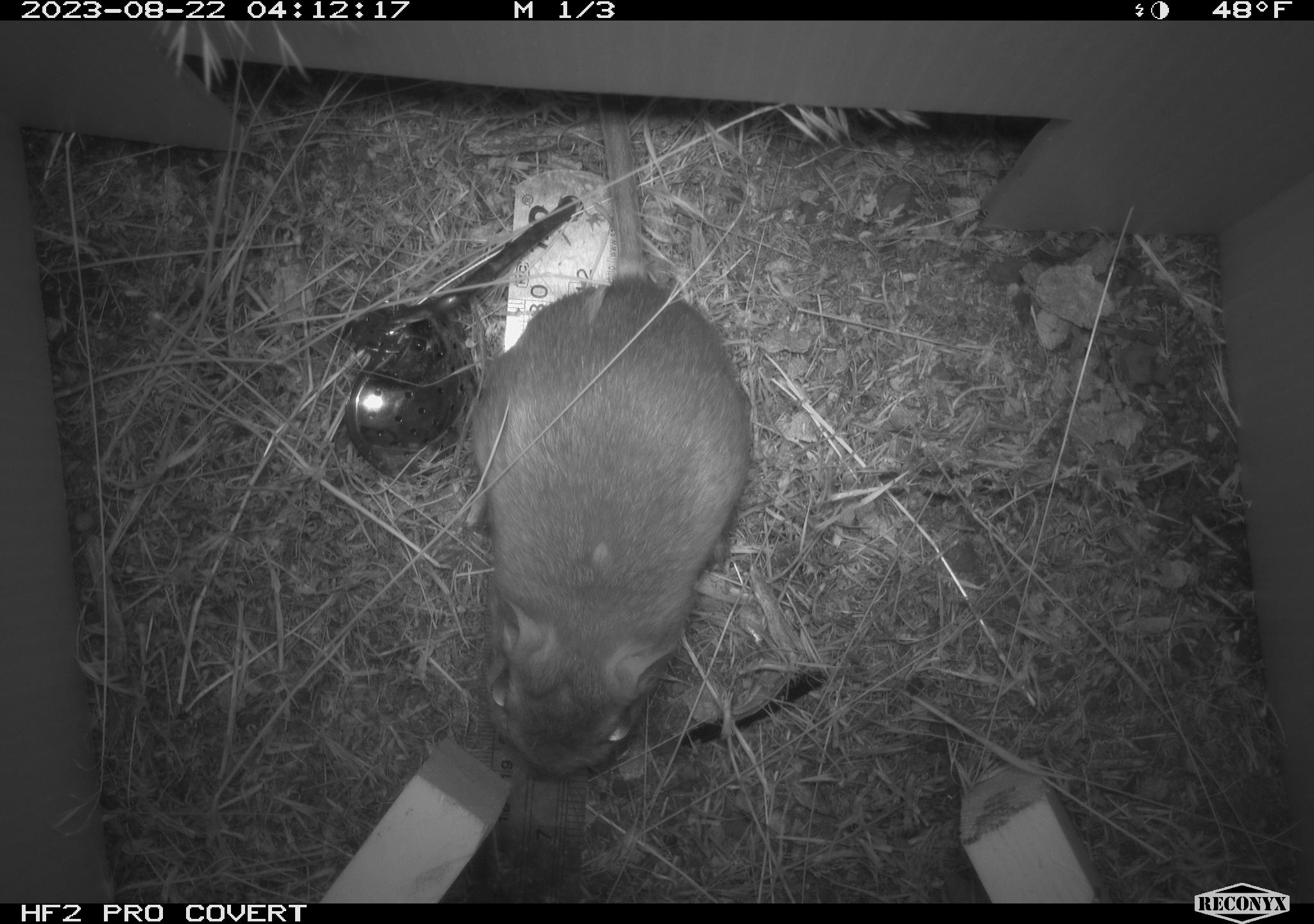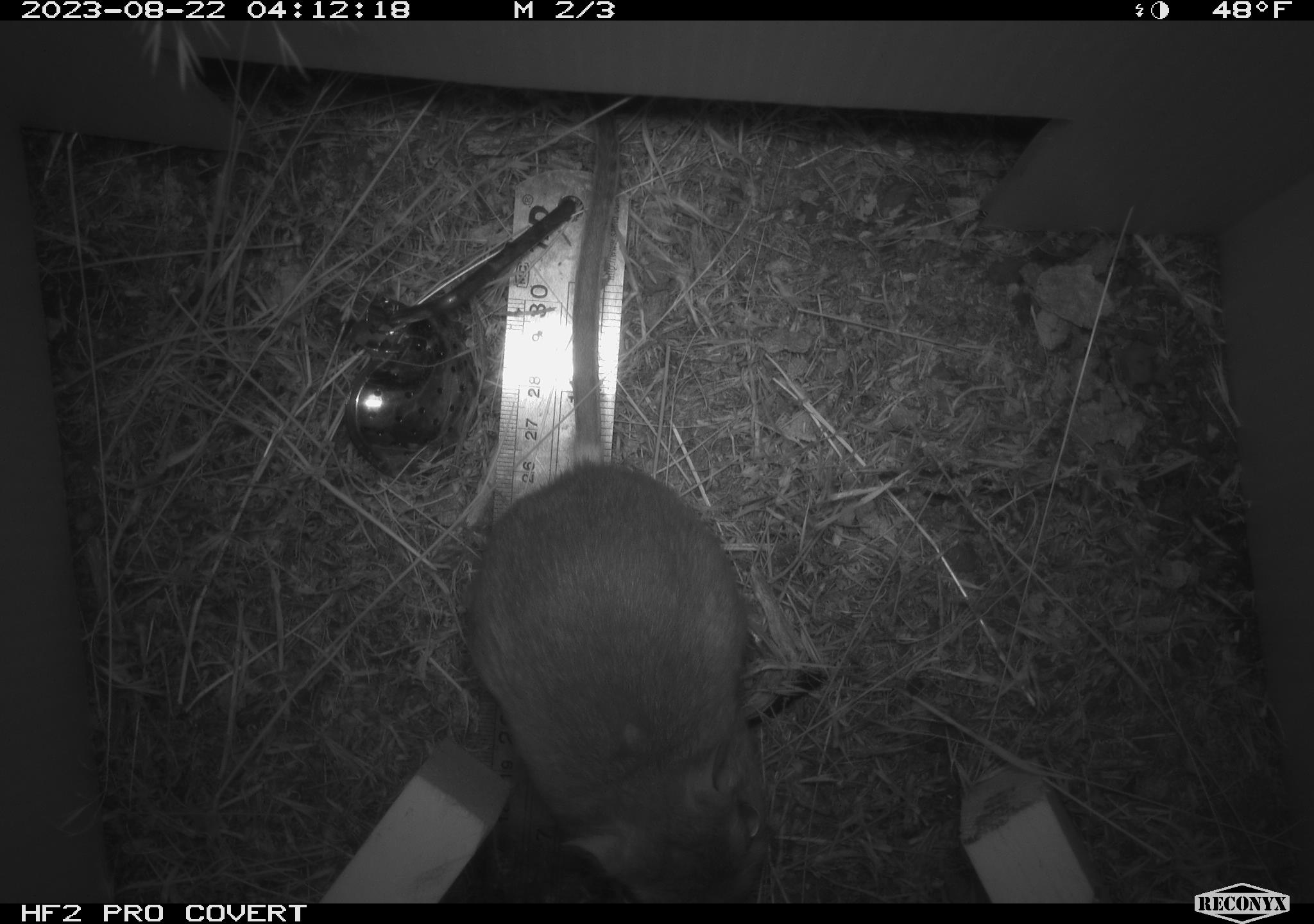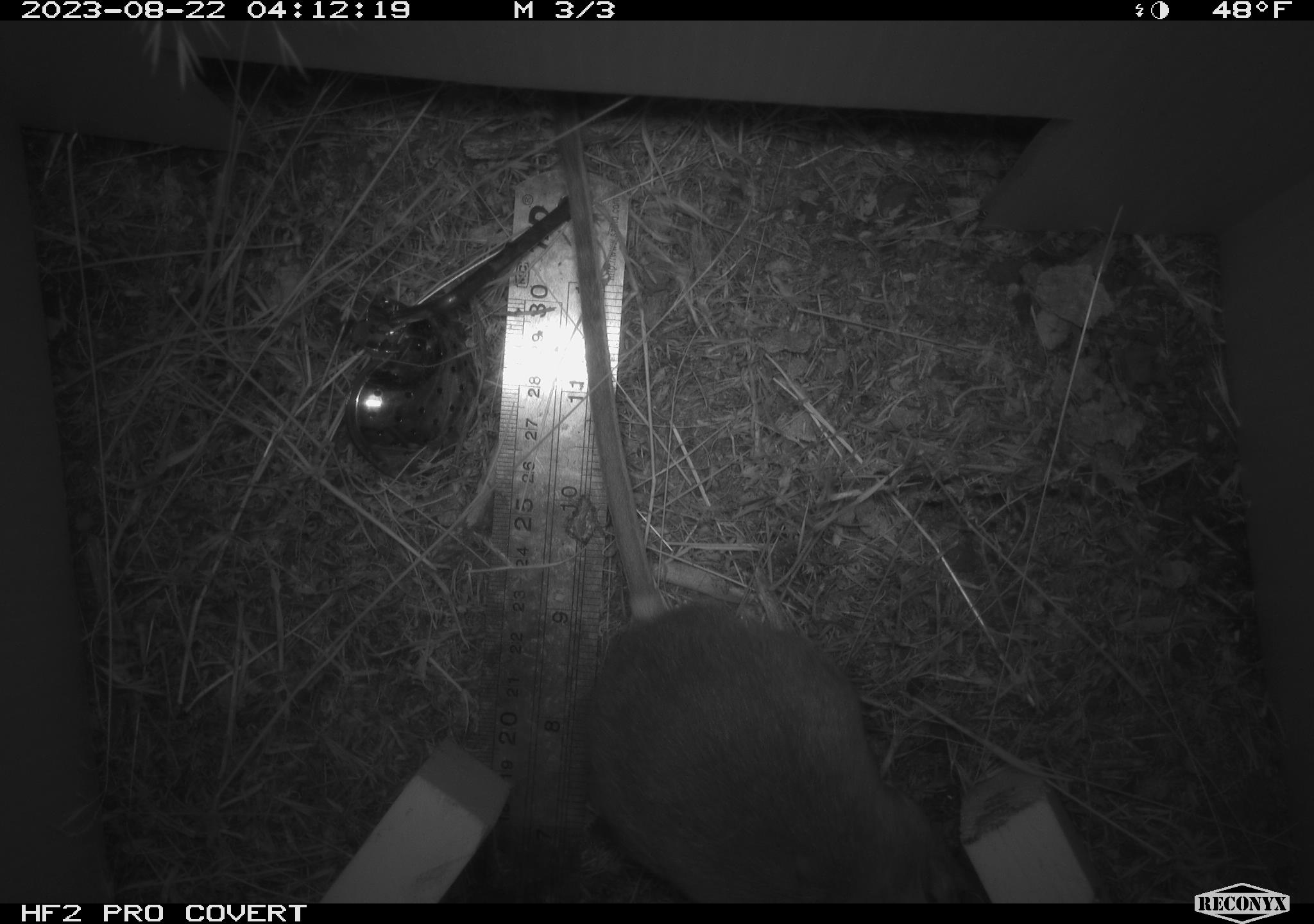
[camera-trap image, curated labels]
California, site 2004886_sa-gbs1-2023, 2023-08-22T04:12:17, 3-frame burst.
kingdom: Animalia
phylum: Chordata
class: Mammalia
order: Rodentia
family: Heteromyidae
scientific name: Heteromyidae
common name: kangaroo rats and pocket mice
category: heteromyidae family